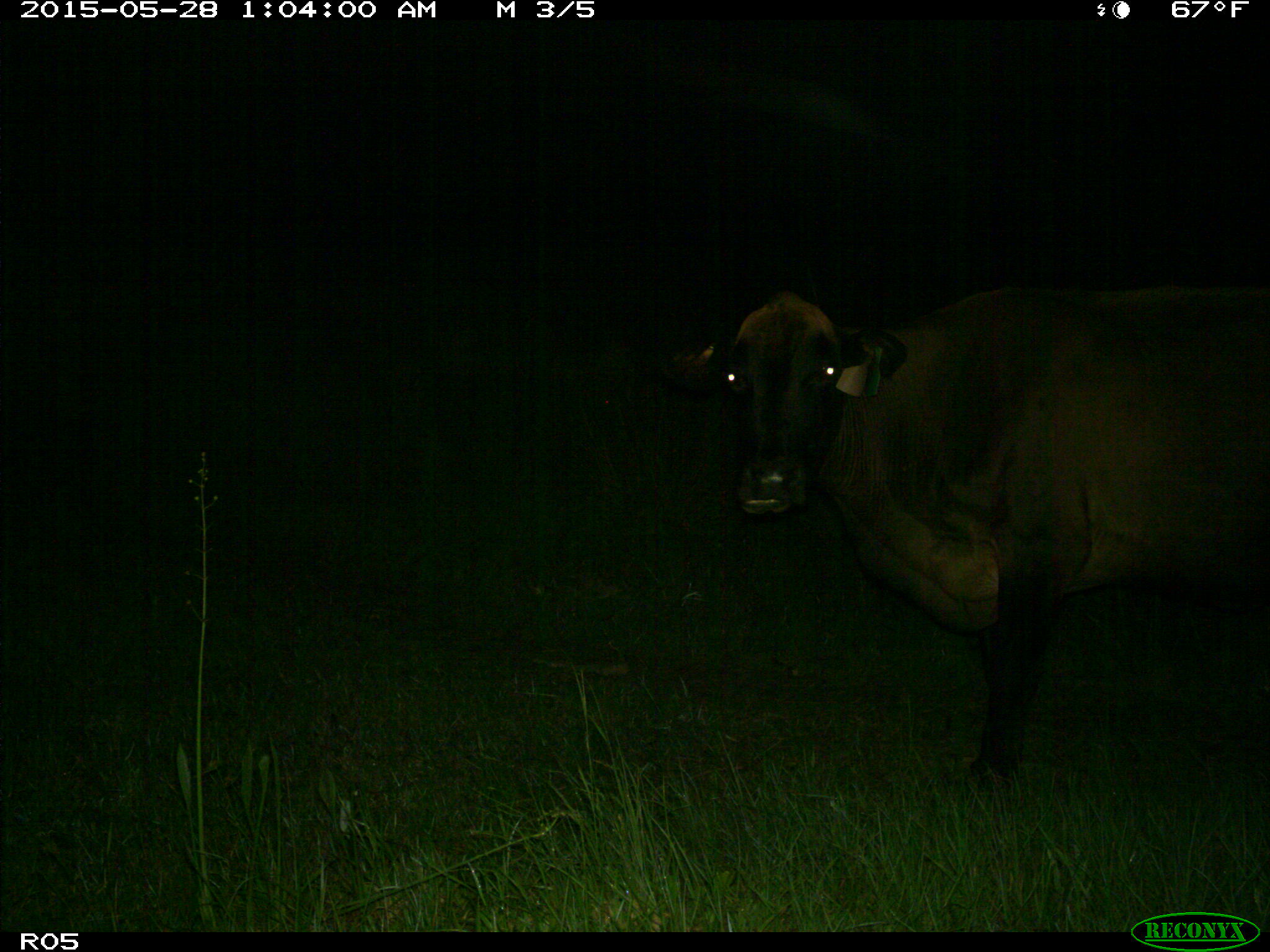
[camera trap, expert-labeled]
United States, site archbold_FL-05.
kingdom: Animalia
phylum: Chordata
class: Mammalia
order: Artiodactyla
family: Bovidae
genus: Bos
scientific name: Bos taurus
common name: domestic cow